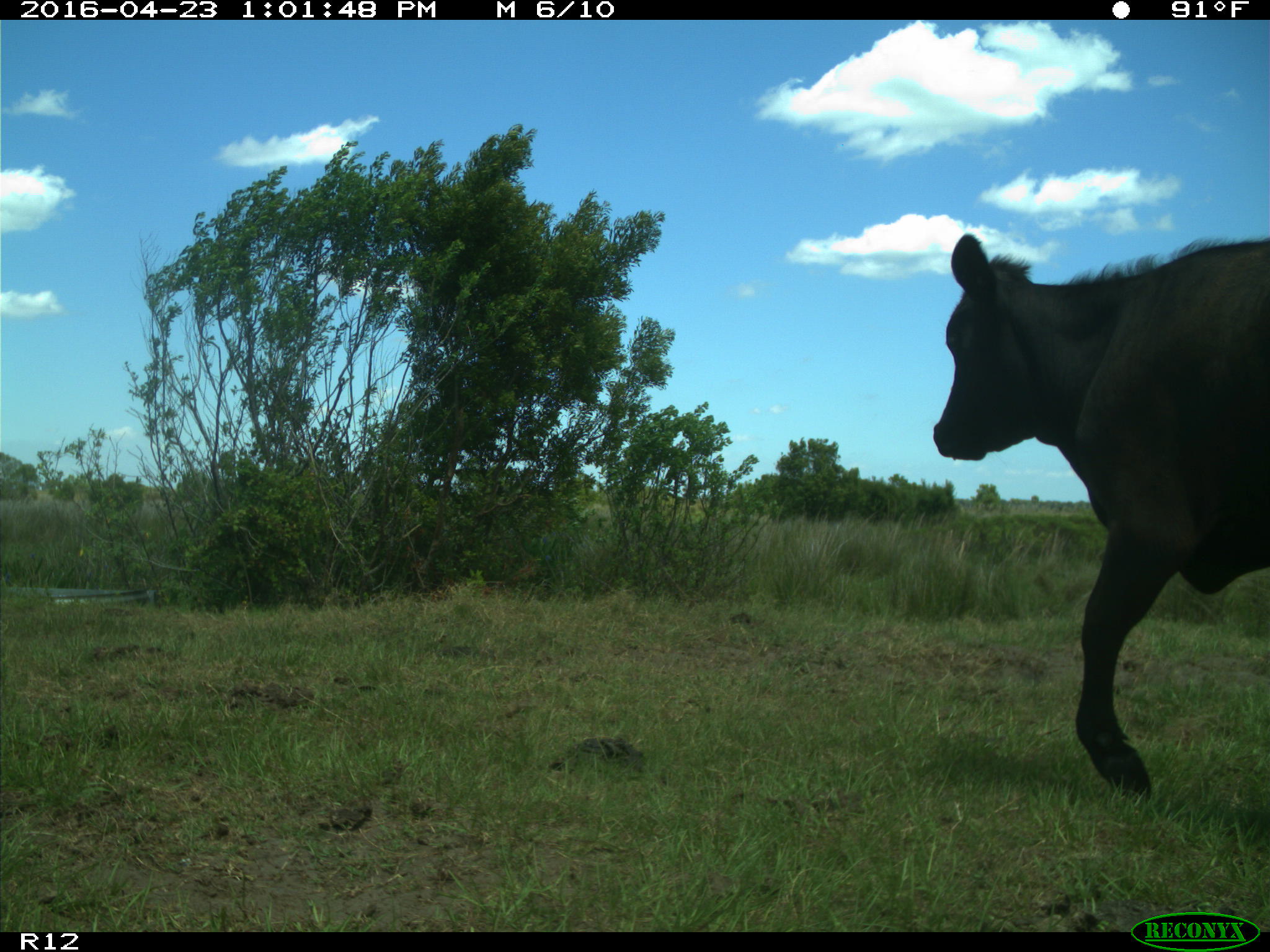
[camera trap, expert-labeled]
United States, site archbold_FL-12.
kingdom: Animalia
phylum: Chordata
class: Mammalia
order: Artiodactyla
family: Bovidae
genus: Bos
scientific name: Bos taurus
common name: domestic cow